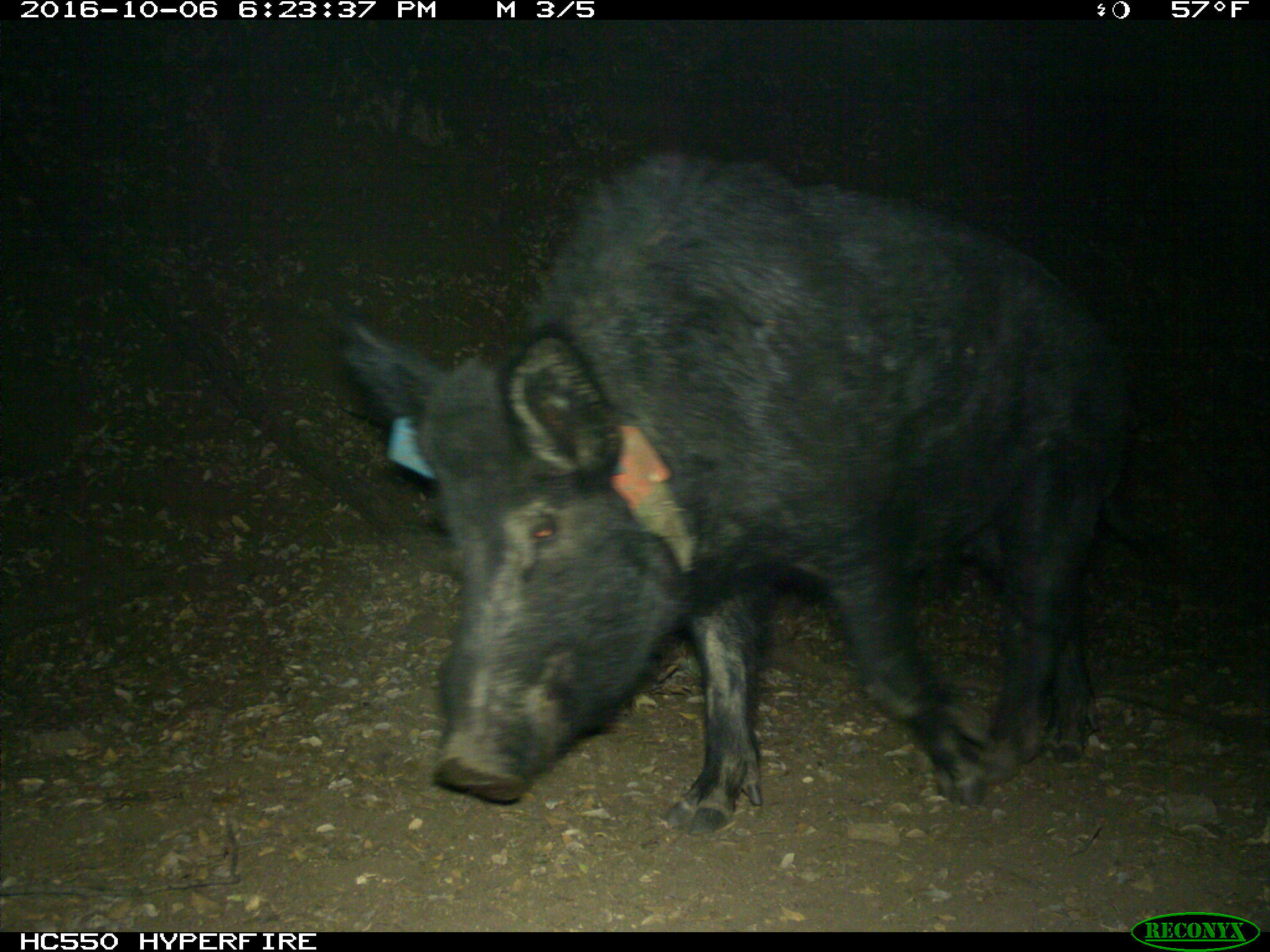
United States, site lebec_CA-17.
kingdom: Animalia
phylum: Chordata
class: Mammalia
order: Artiodactyla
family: Suidae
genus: Sus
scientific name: Sus scrofa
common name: wild boar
Sus scrofa (wild boar).